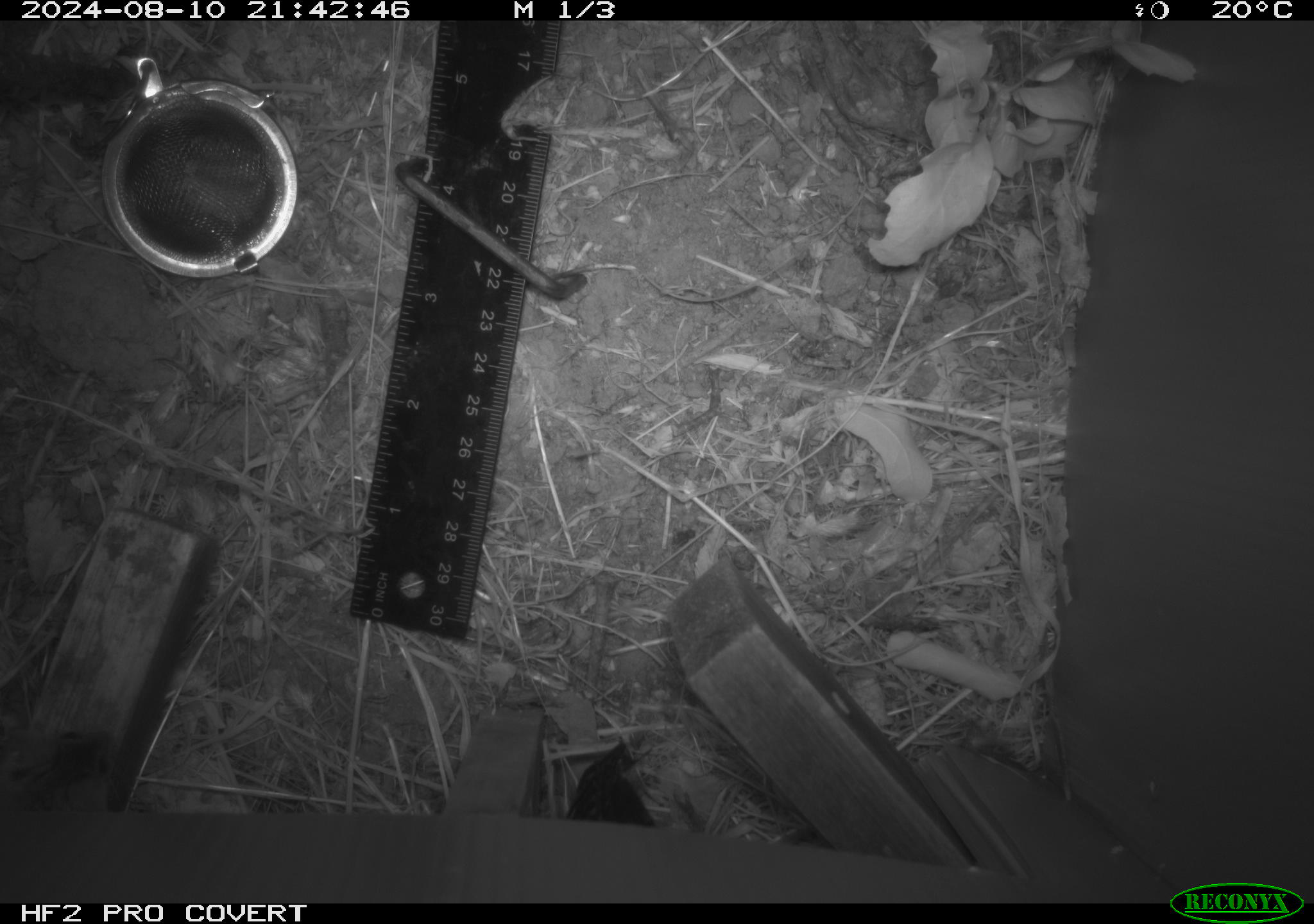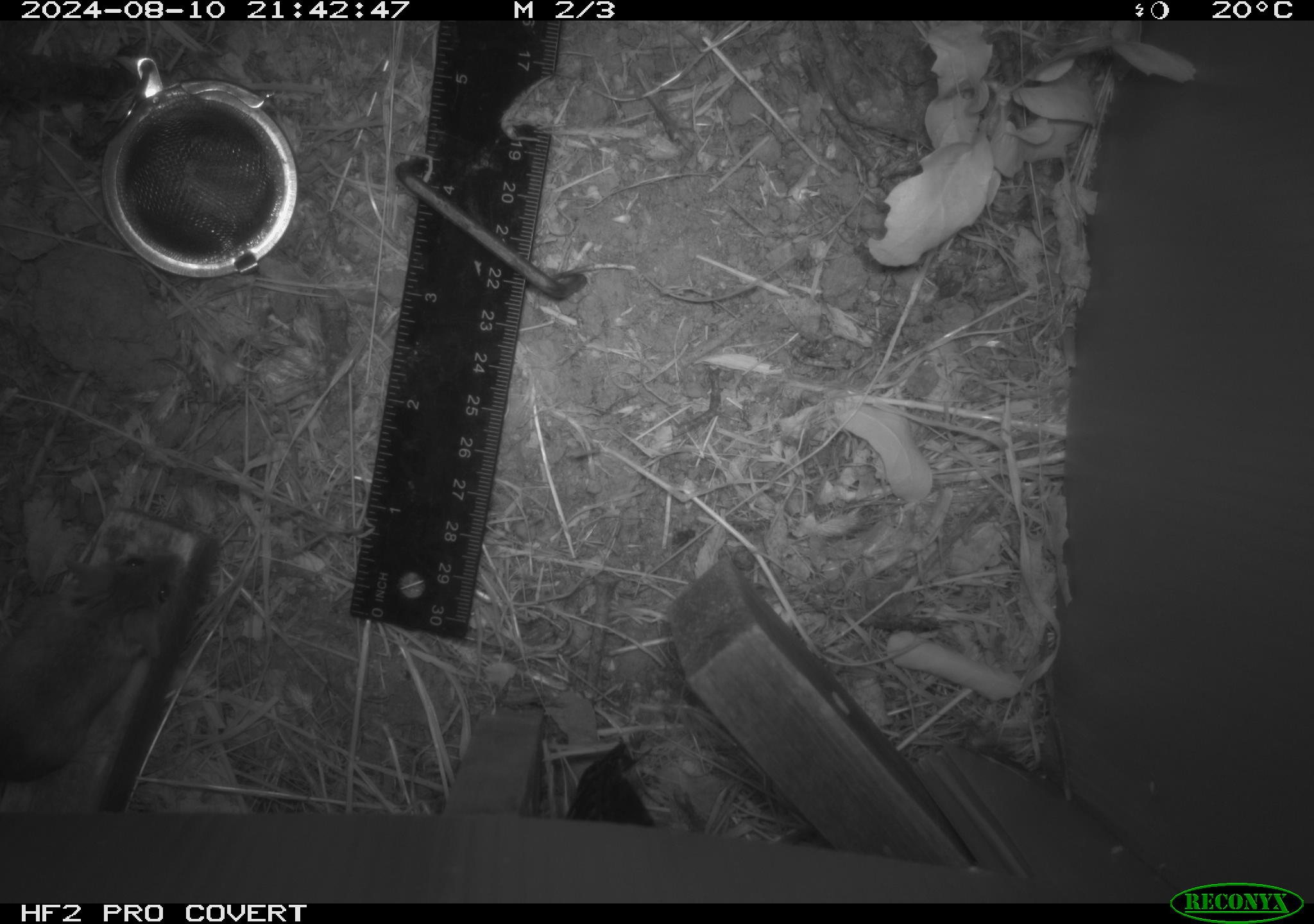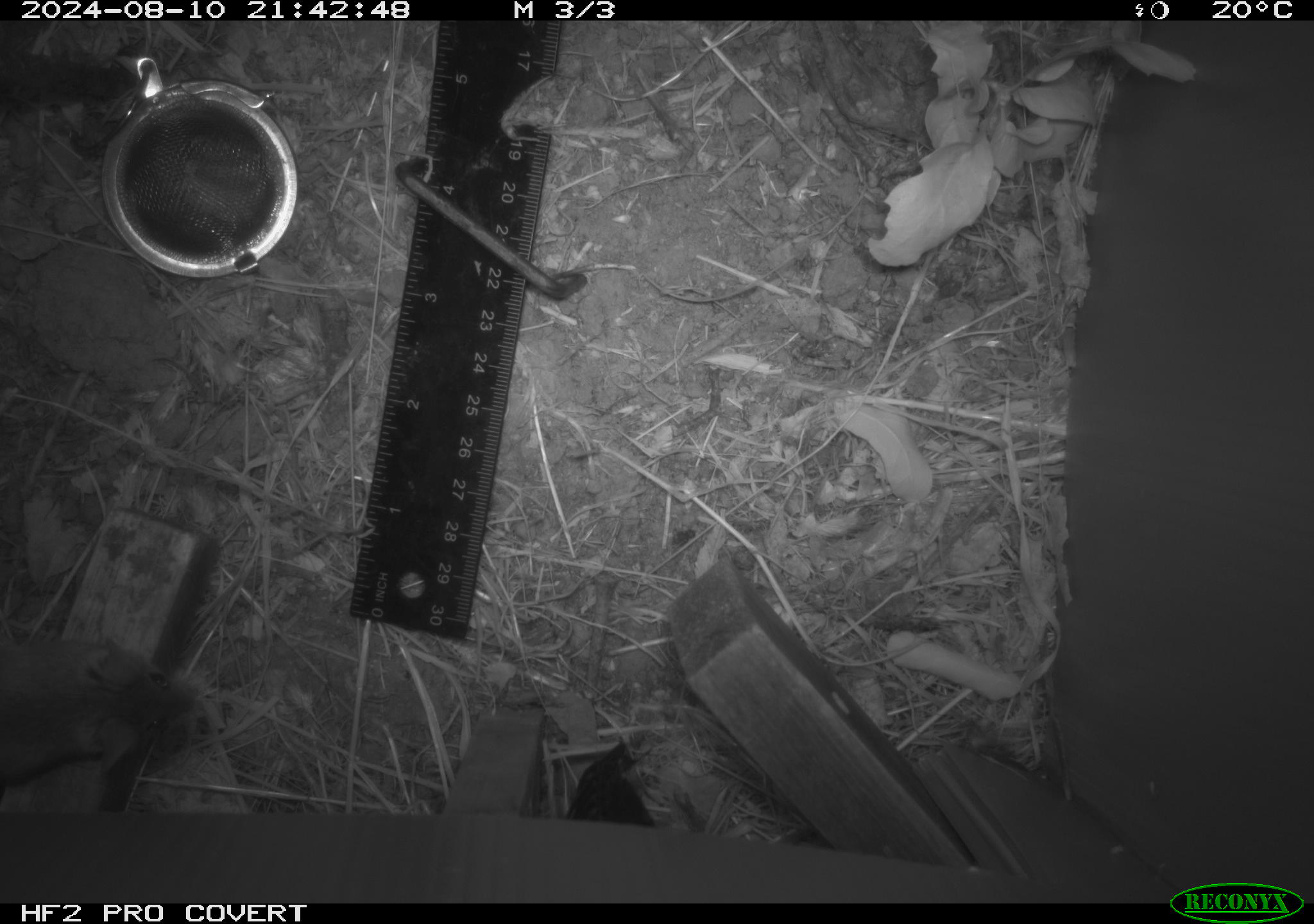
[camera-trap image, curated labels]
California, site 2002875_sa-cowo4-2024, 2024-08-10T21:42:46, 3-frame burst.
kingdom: Animalia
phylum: Chordata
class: Mammalia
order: Rodentia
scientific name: Rodentia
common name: mouse species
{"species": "mouse species (Rodentia)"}